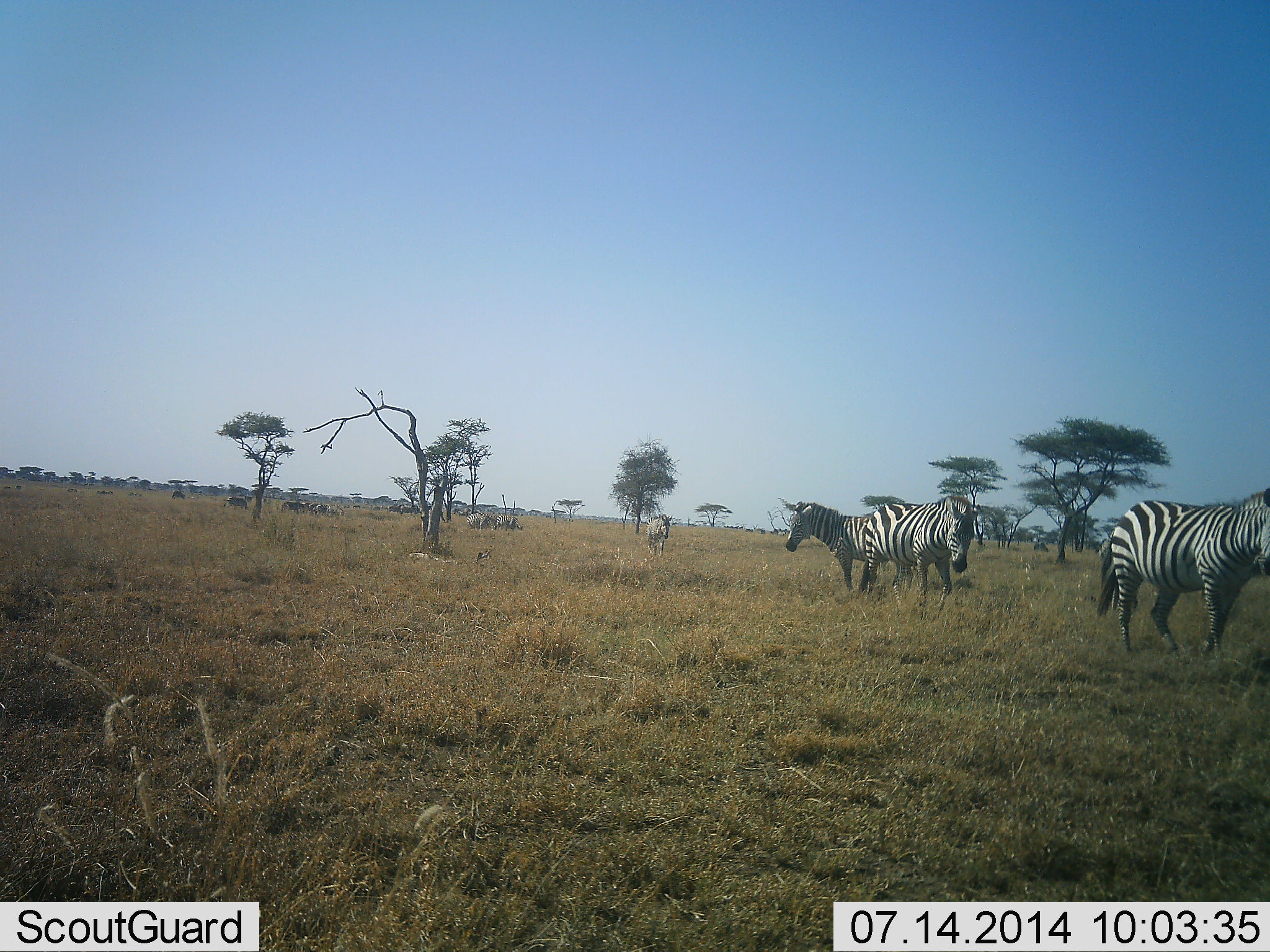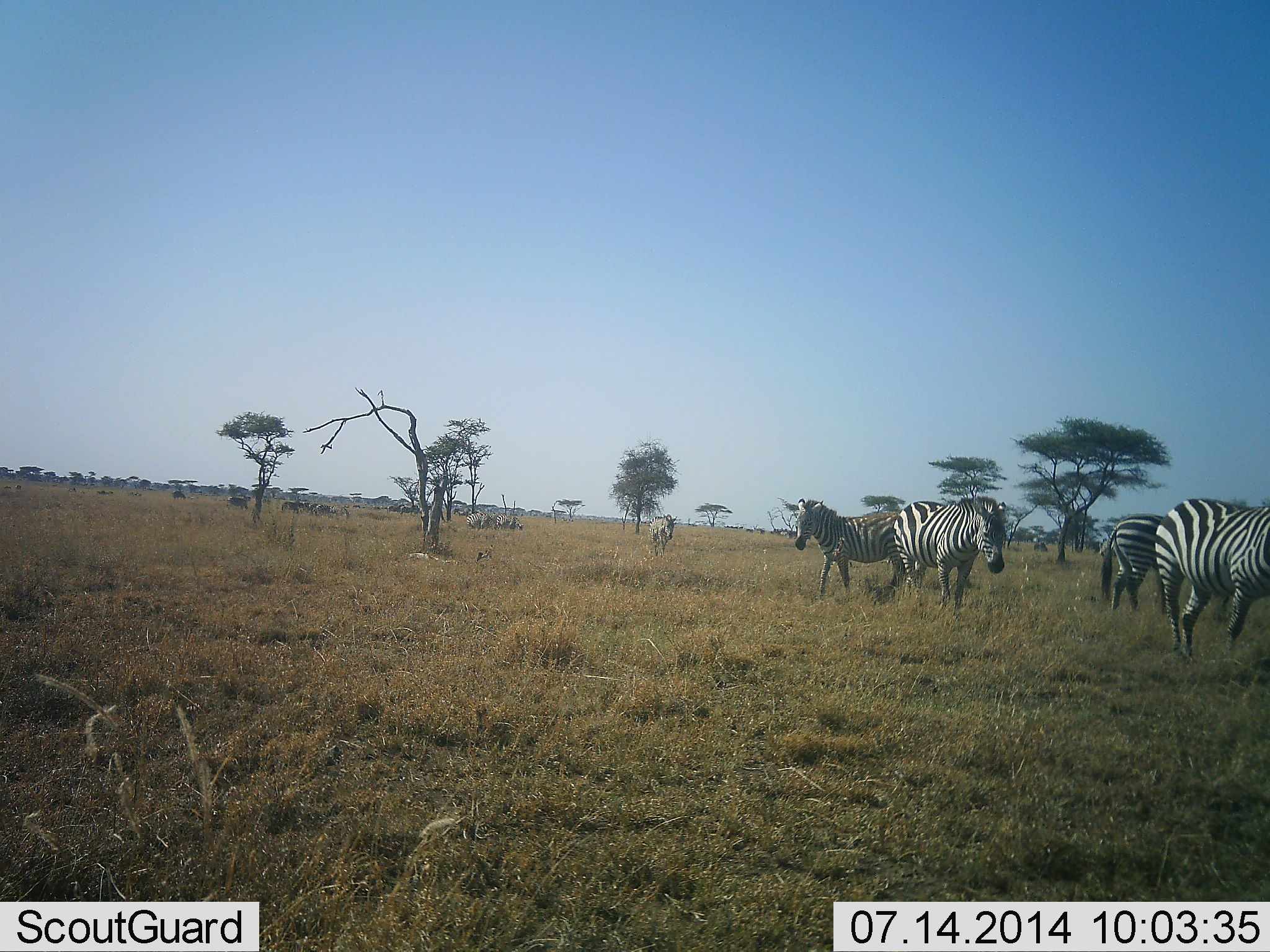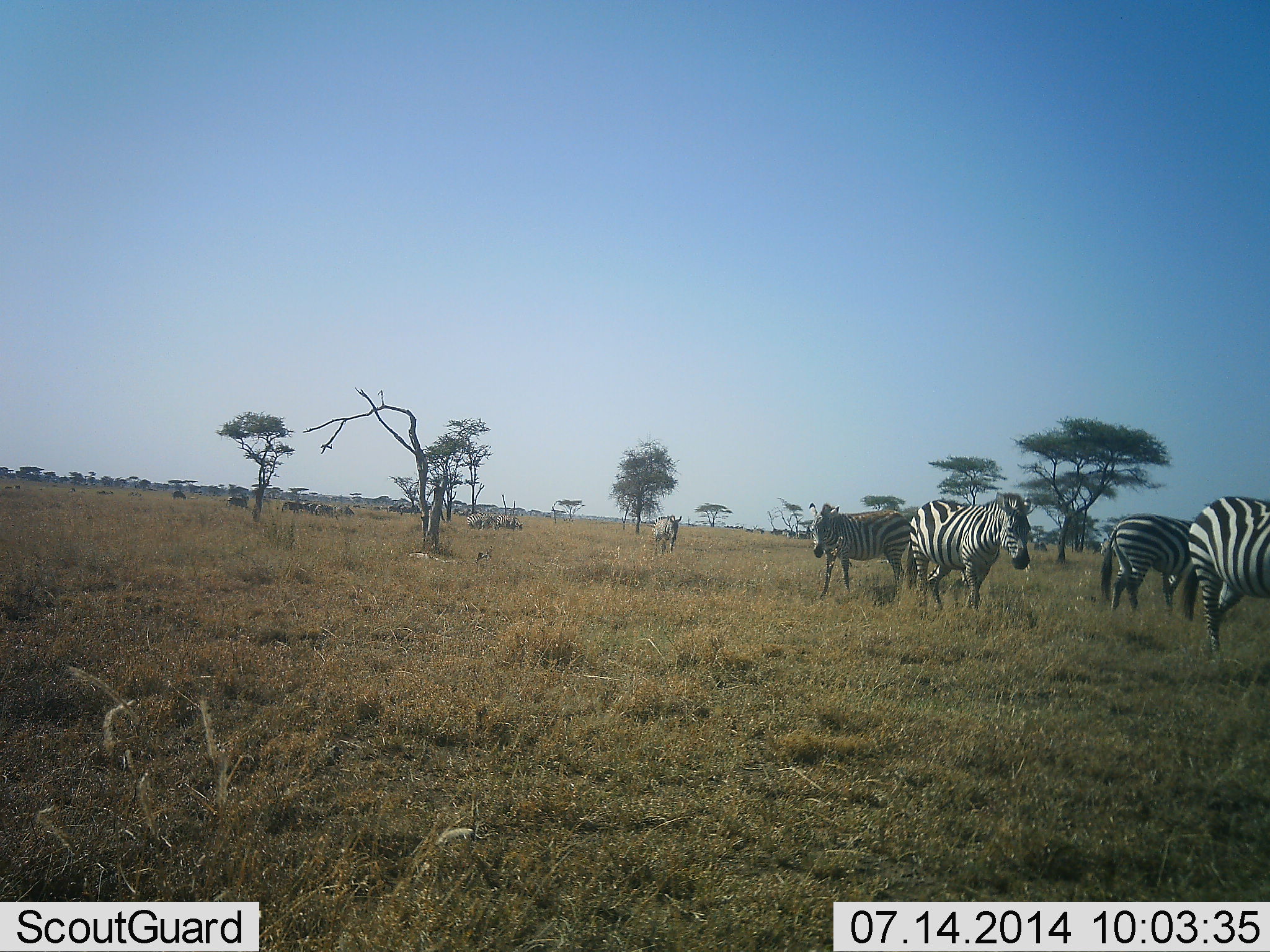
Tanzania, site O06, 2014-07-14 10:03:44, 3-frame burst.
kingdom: Animalia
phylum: Chordata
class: Mammalia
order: Perissodactyla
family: Equidae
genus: Equus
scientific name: Equus quagga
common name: plains zebra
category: zebra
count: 5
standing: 64%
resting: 0%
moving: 100%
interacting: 0%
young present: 0%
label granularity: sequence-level